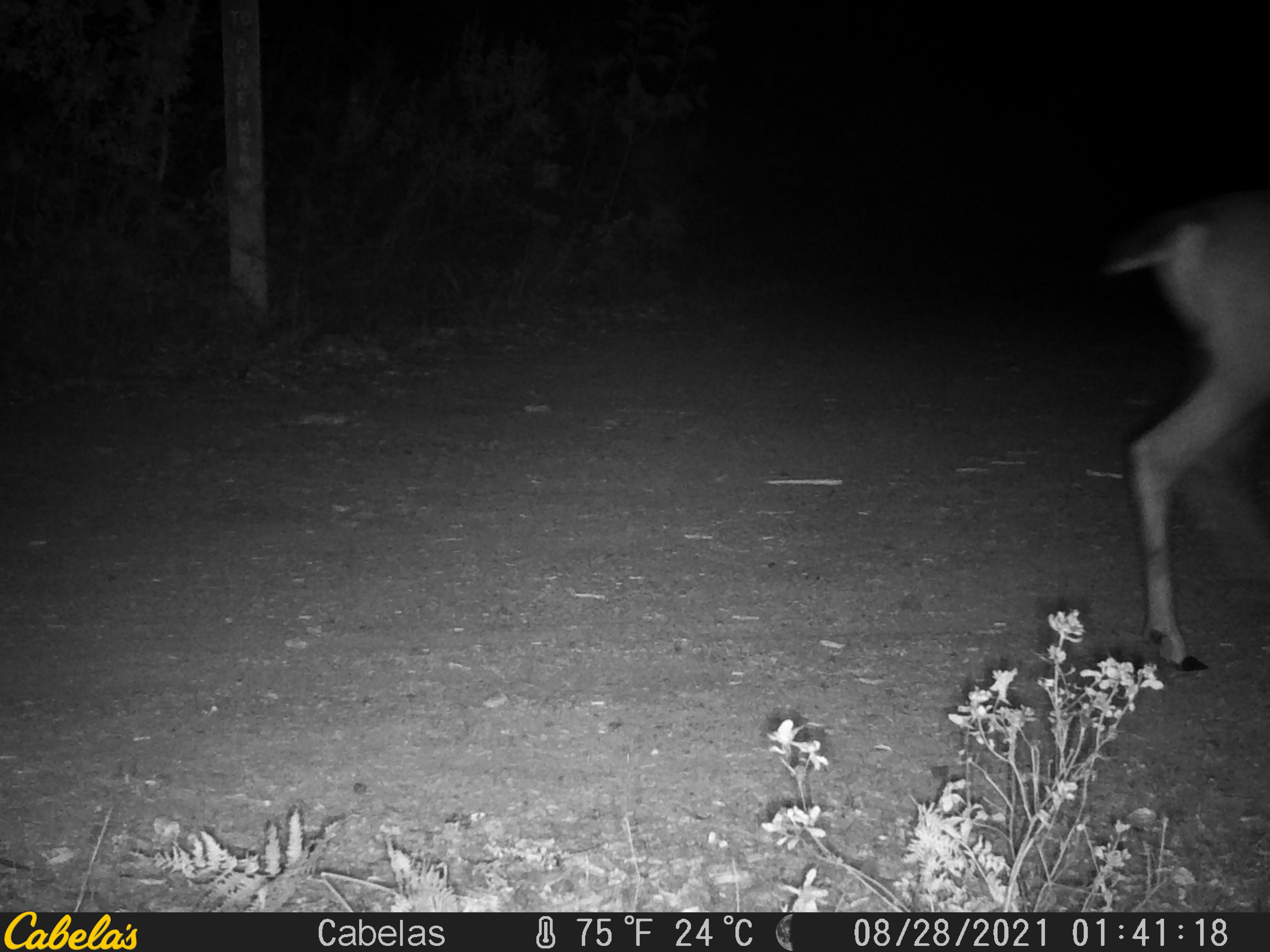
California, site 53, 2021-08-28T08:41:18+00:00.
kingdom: Animalia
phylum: Chordata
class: Mammalia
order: Artiodactyla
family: Cervidae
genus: Odocoileus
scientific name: Odocoileus hemionus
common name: mule deer